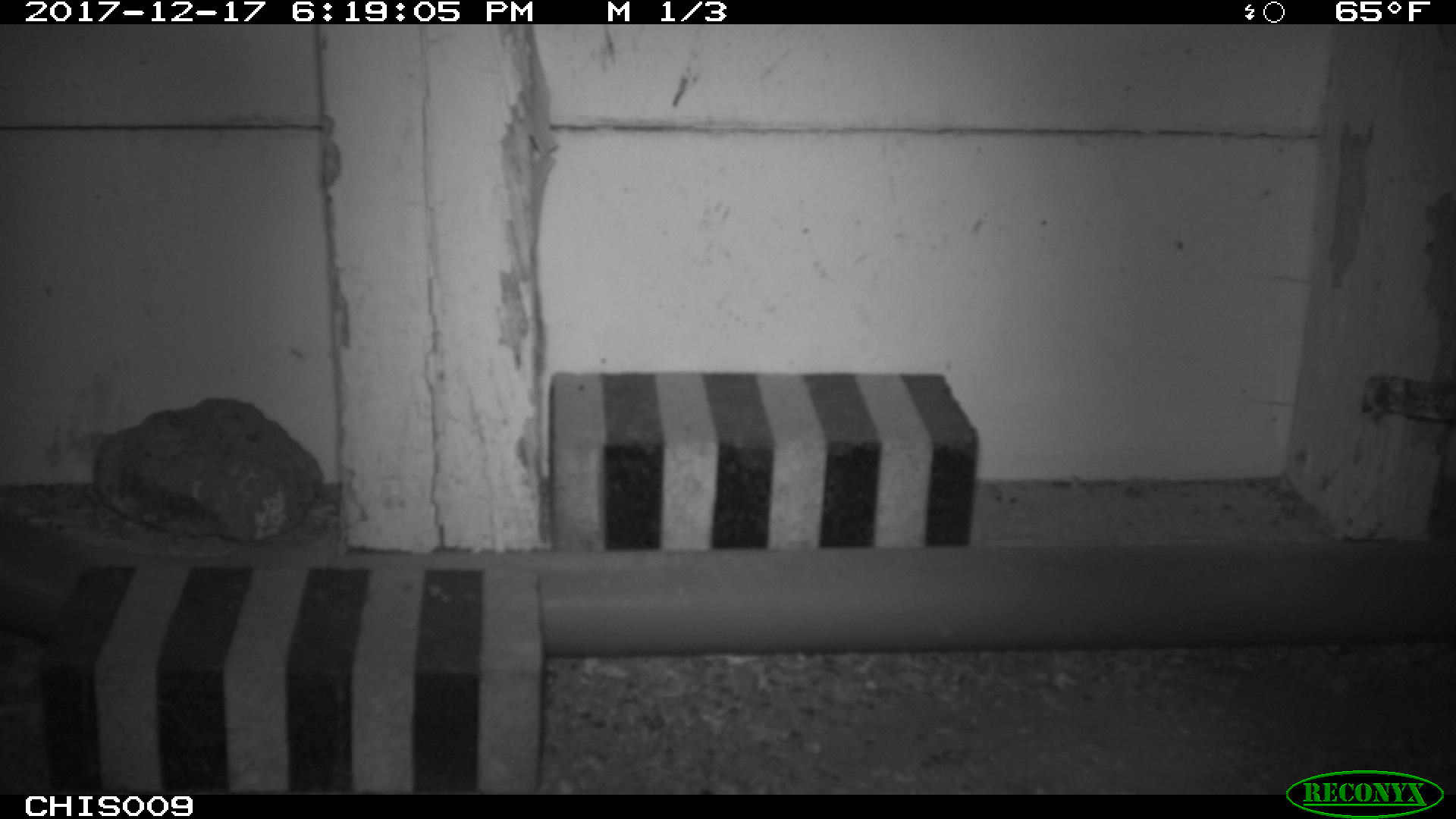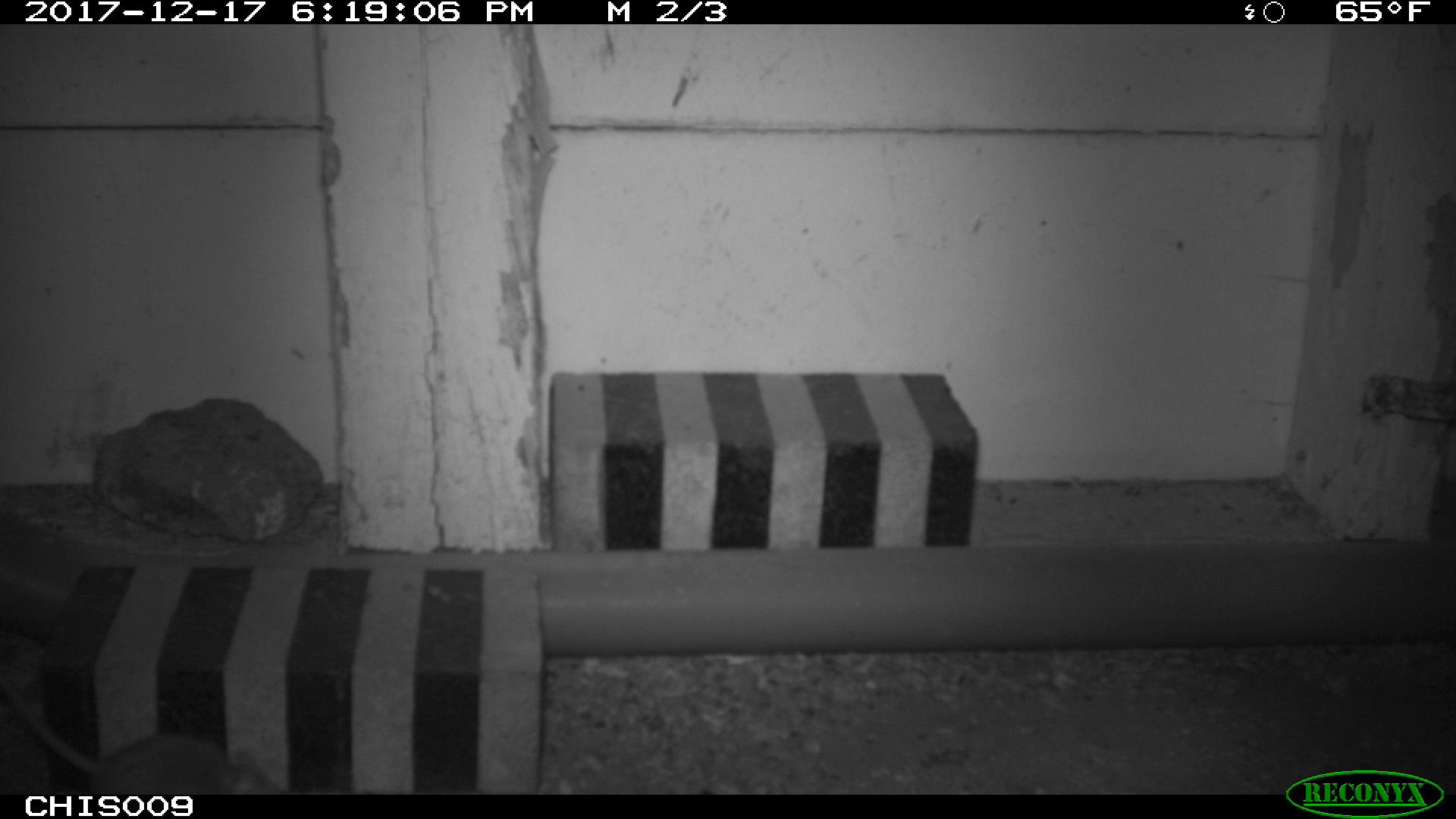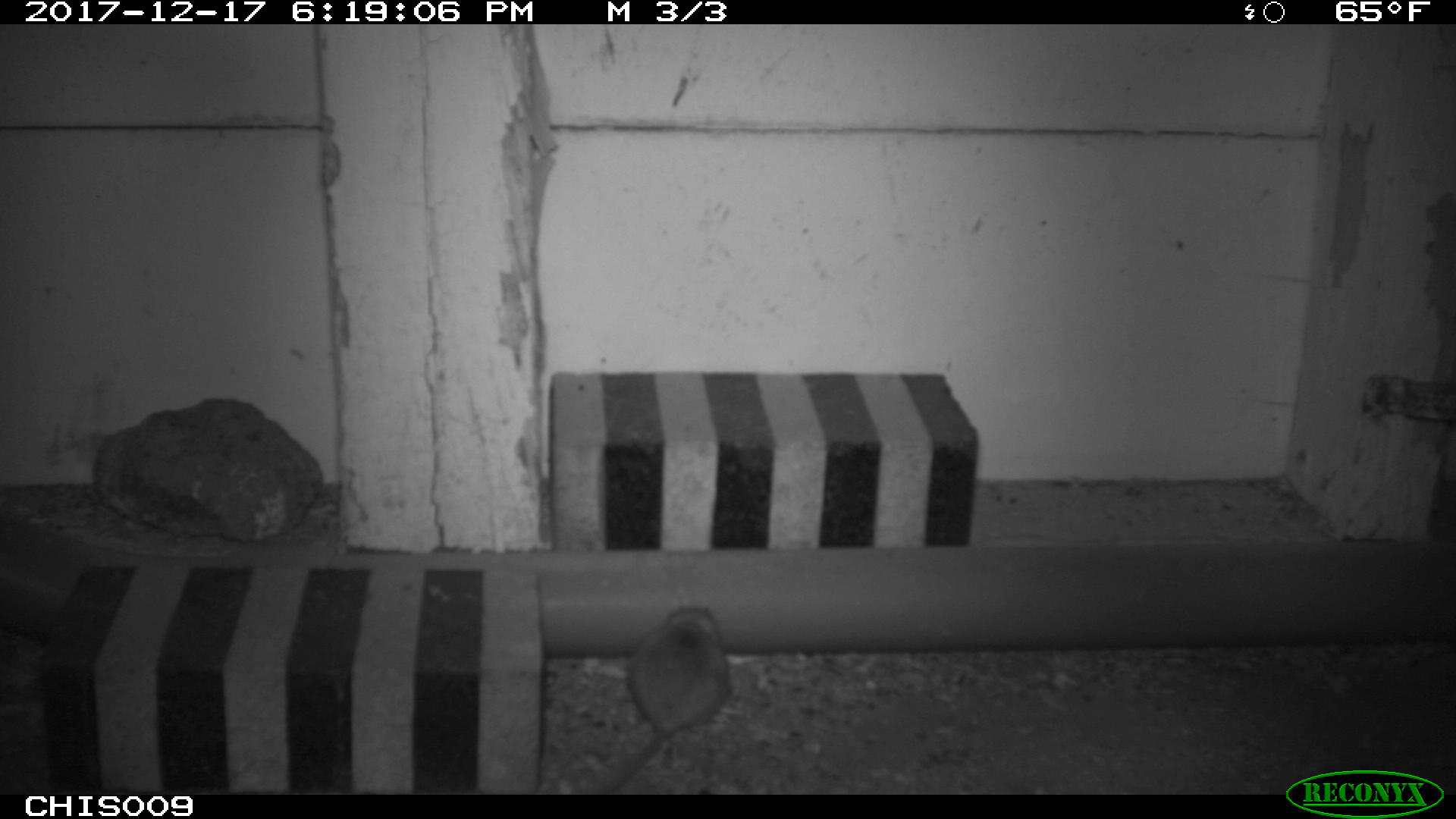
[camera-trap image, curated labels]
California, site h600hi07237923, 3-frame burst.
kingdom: Animalia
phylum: Chordata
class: Mammalia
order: Rodentia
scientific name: Rodentia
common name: rodent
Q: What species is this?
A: Rodent (Rodentia).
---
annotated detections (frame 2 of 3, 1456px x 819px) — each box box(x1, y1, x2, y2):
rodent: box(0, 673, 282, 794)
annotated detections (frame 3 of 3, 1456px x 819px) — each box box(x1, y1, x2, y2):
rodent: box(601, 604, 729, 794)